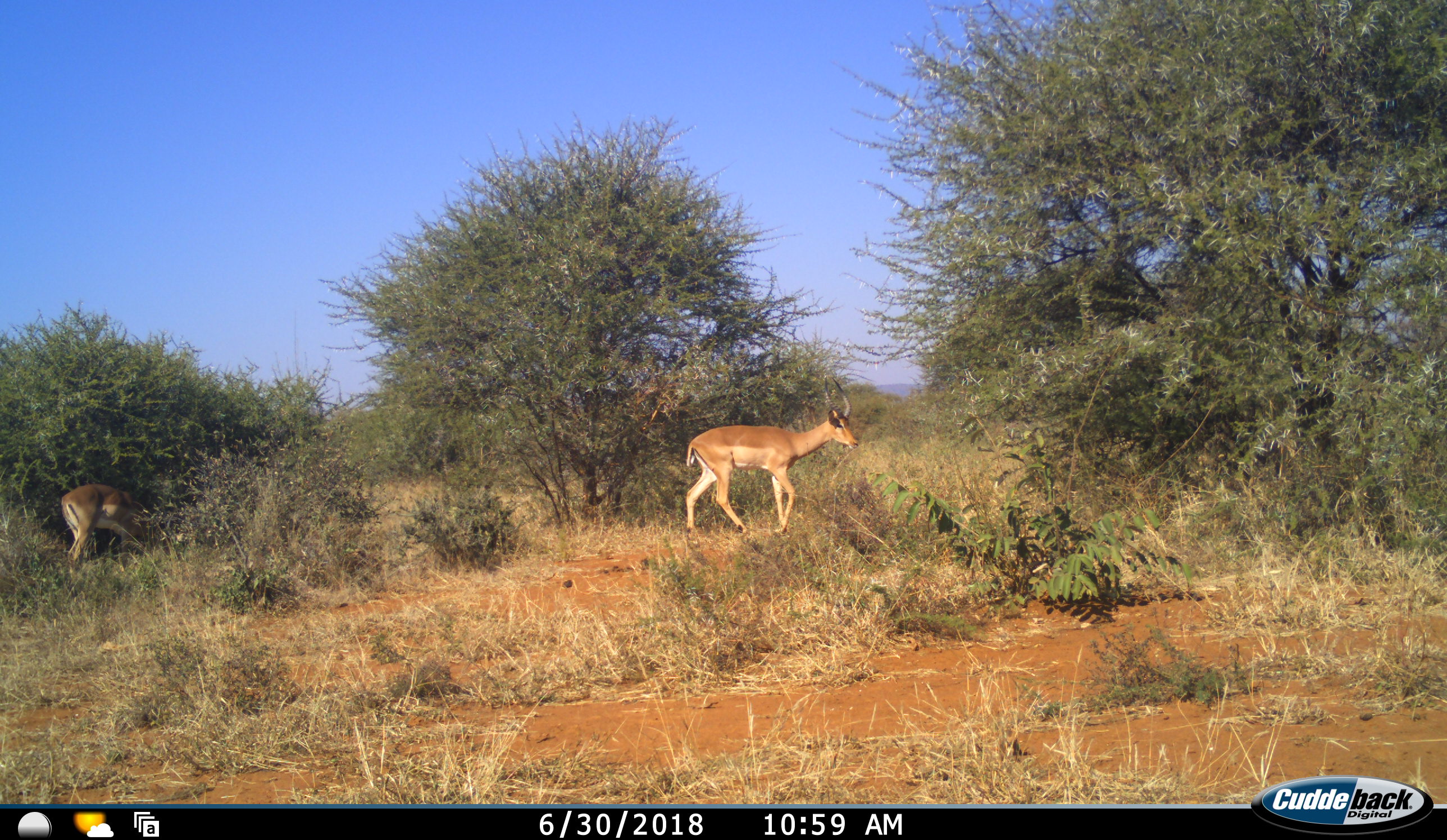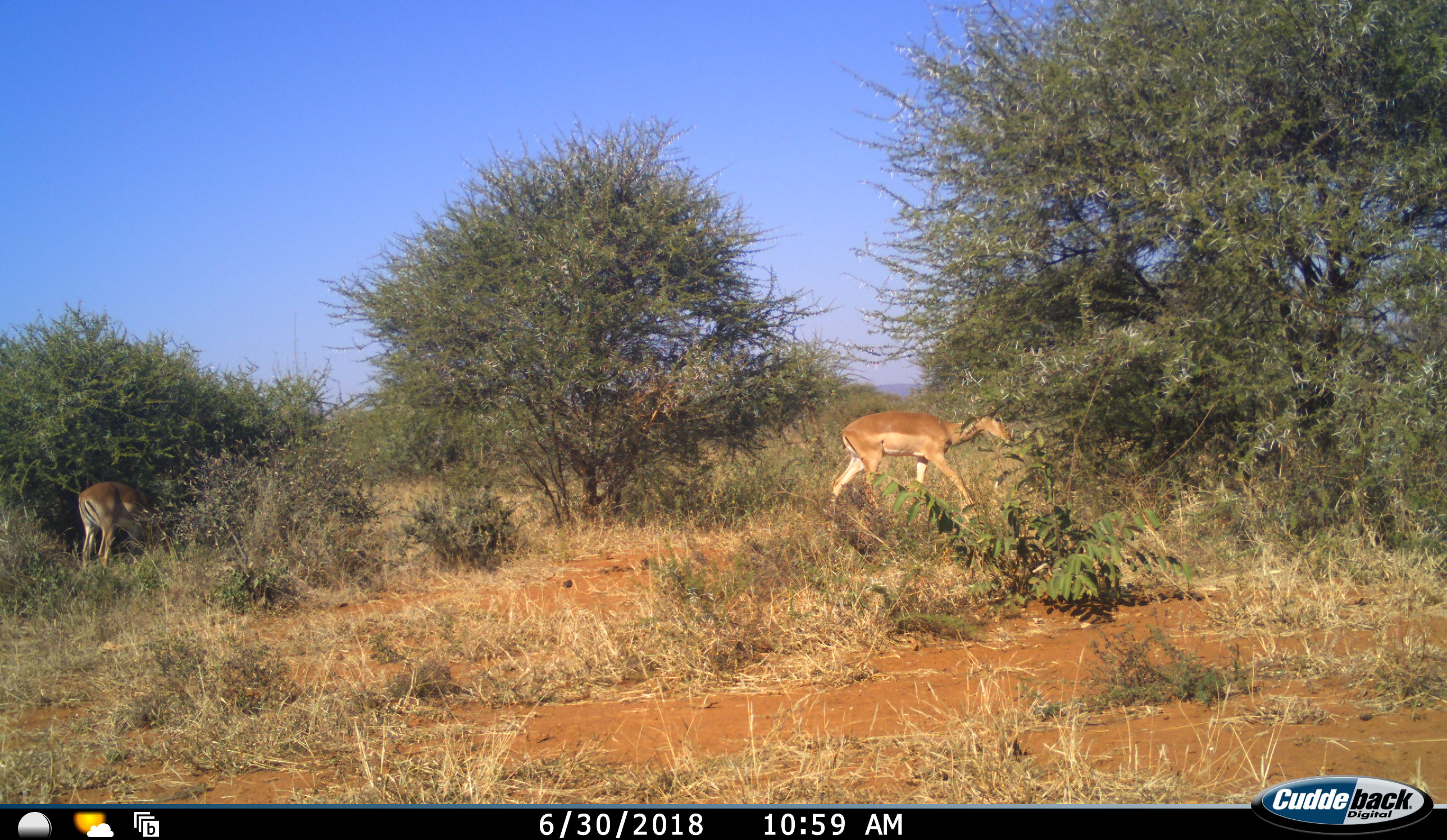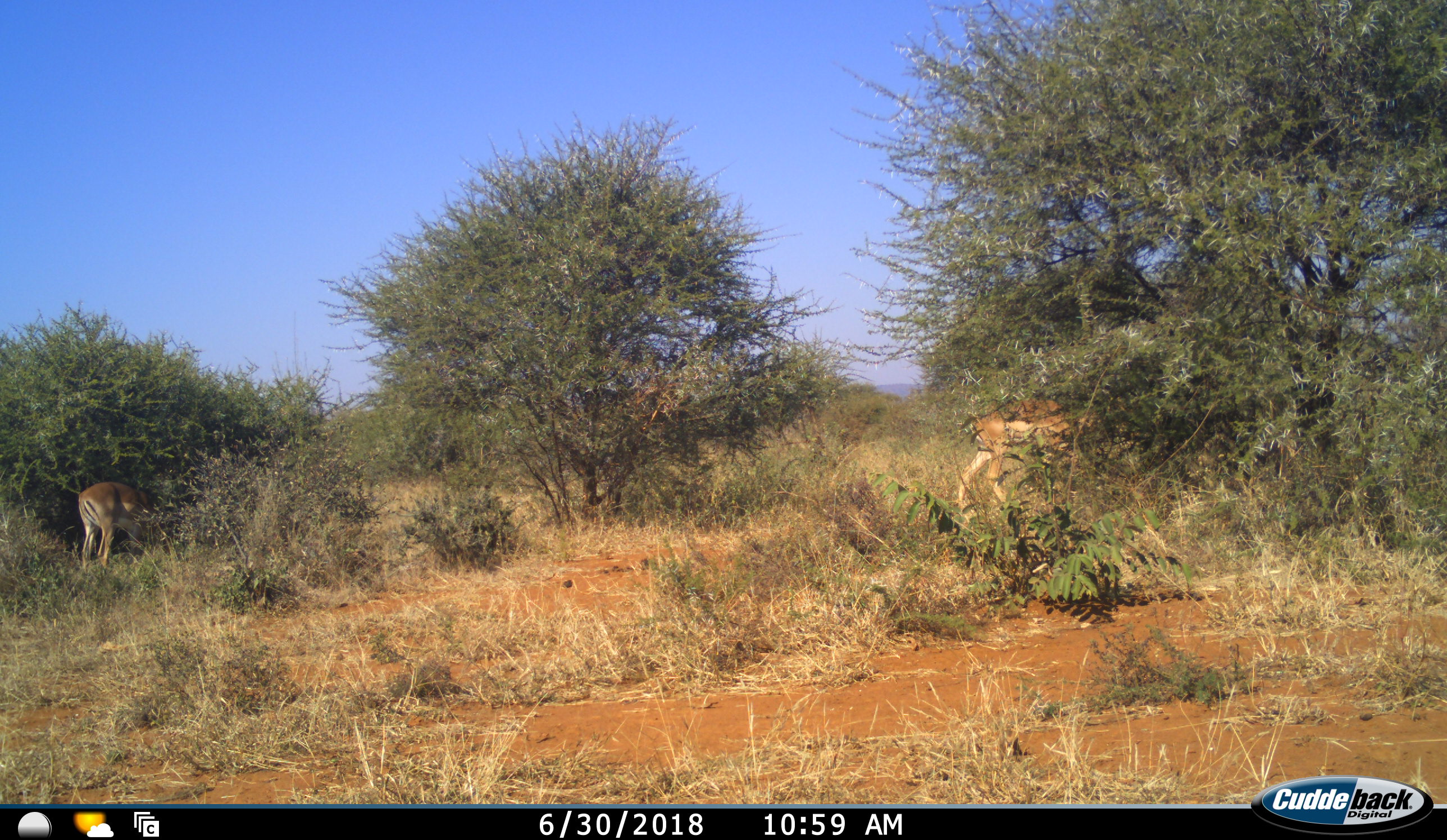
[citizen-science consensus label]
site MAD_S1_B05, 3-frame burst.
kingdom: Animalia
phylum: Chordata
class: Mammalia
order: Artiodactyla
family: Bovidae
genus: Aepyceros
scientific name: Aepyceros melampus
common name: impala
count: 2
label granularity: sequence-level